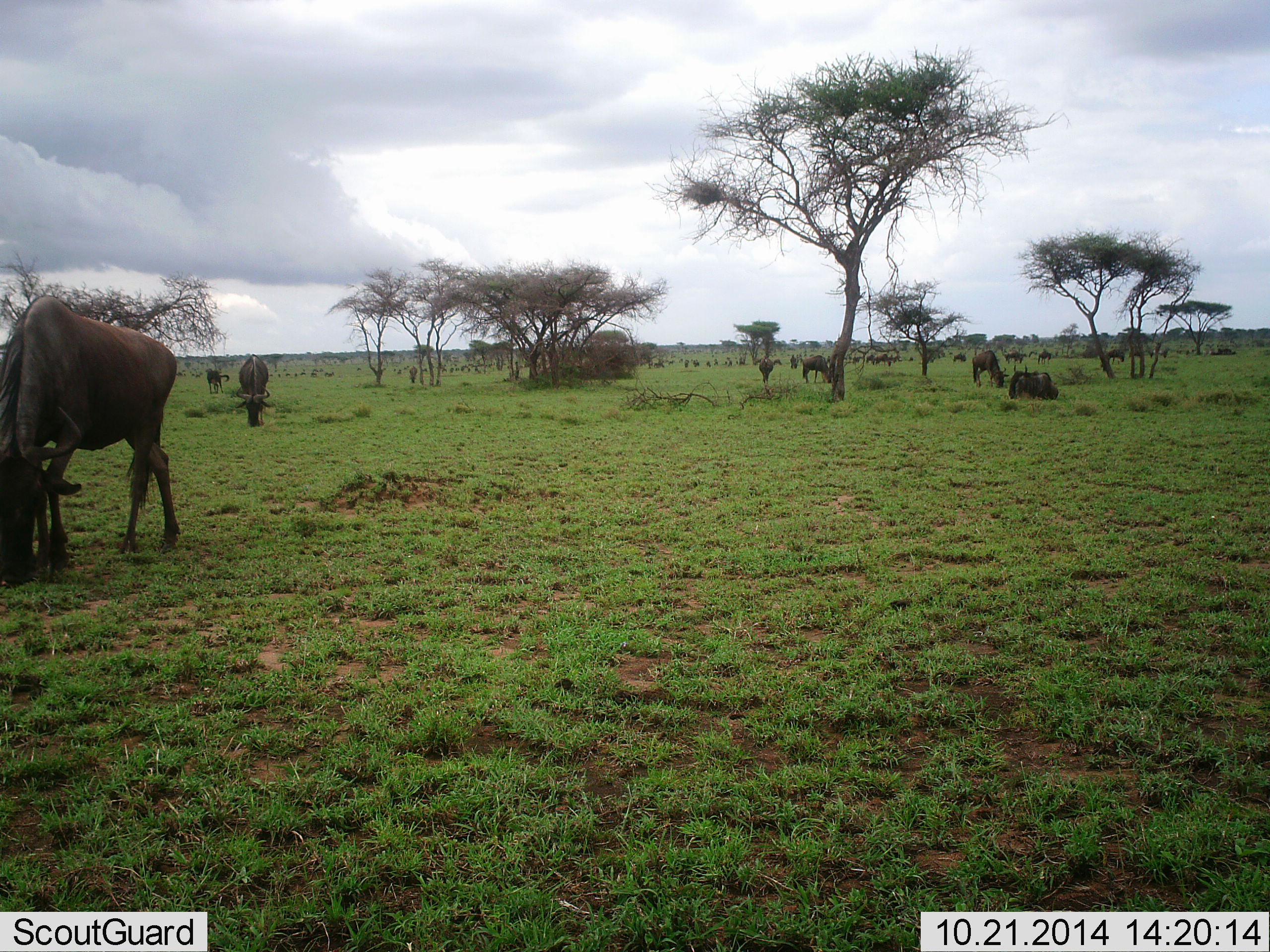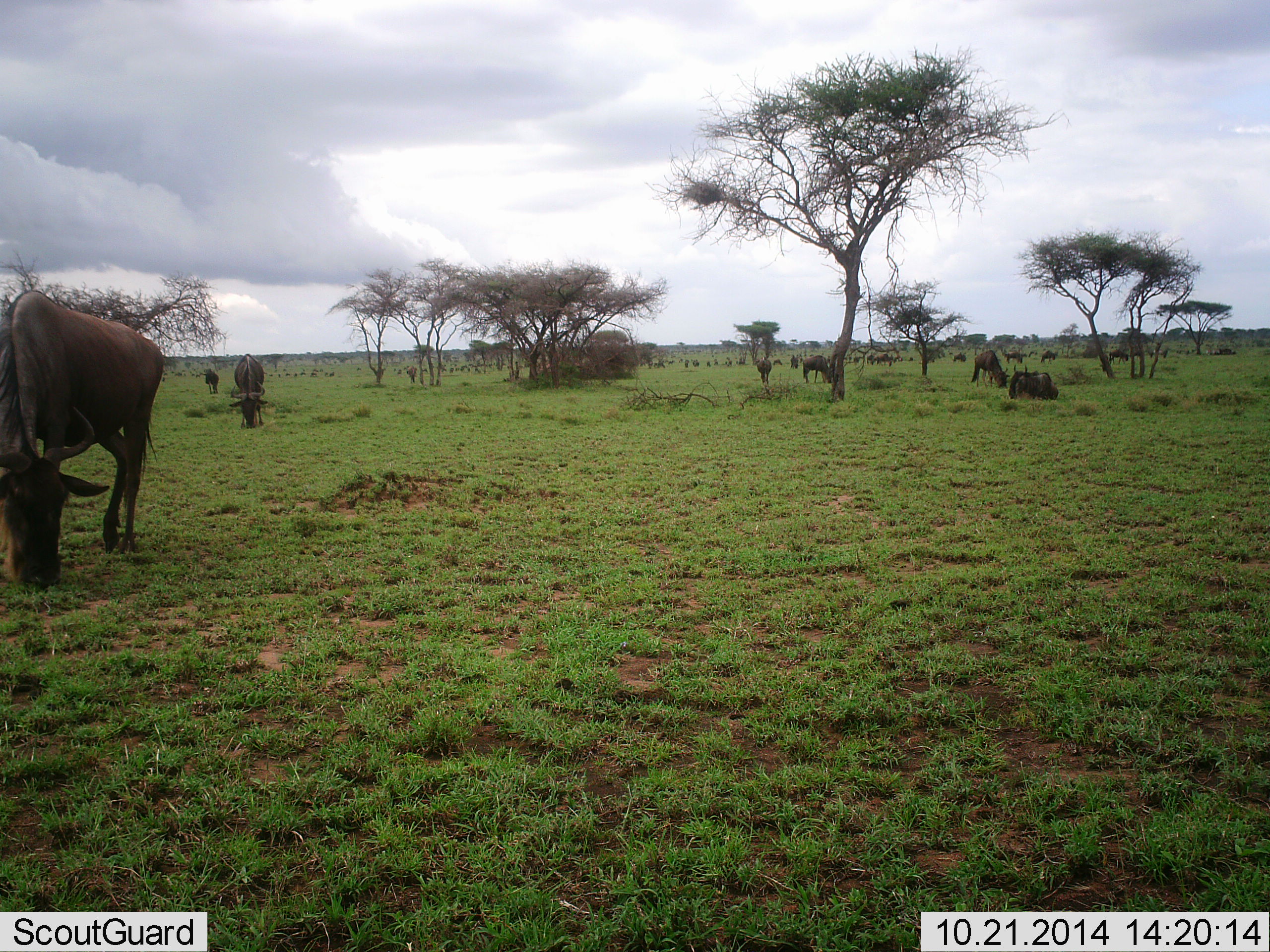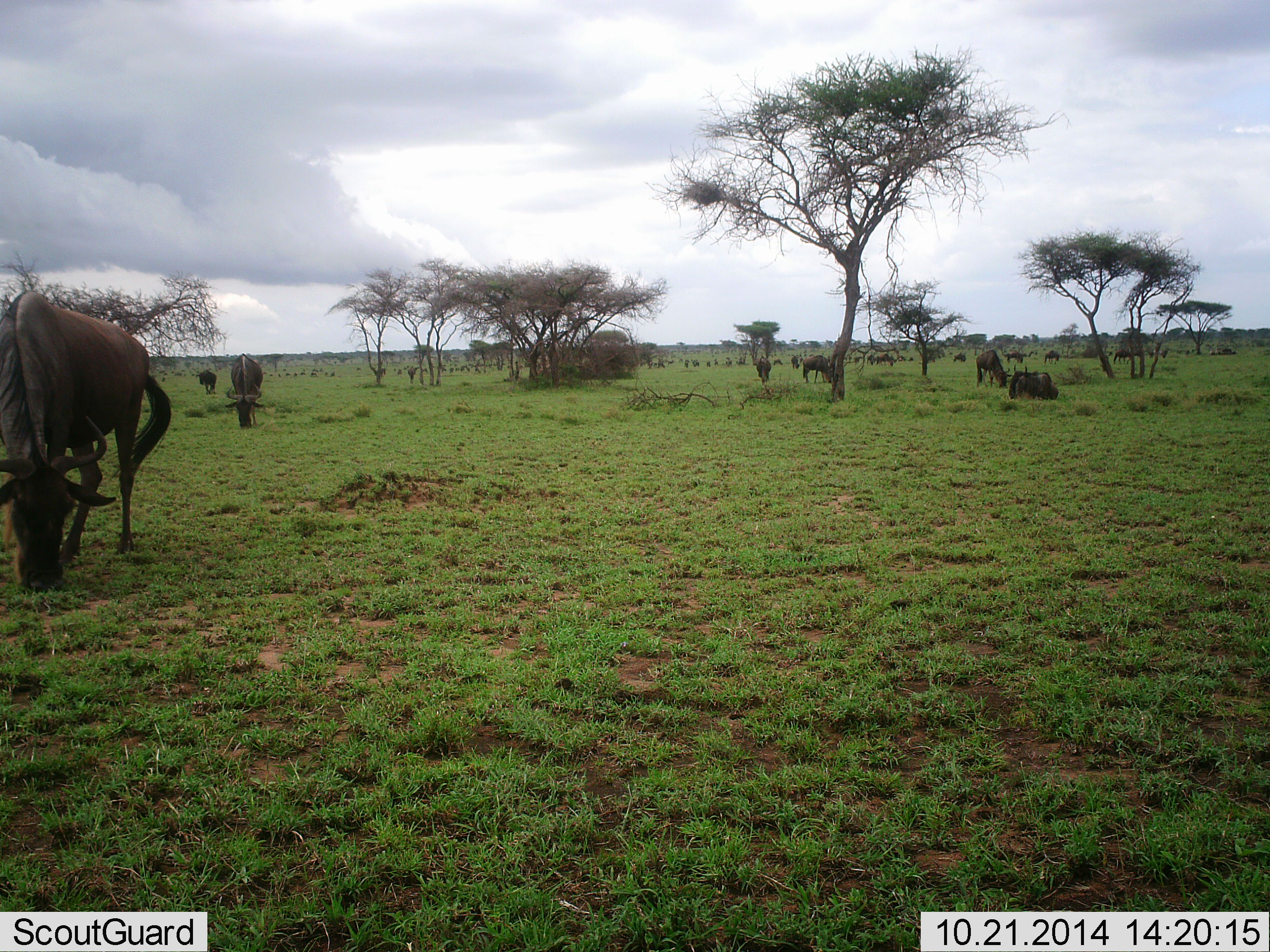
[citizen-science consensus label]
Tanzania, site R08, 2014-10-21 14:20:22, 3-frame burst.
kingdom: Animalia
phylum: Chordata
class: Mammalia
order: Artiodactyla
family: Bovidae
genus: Connochaetes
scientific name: Connochaetes taurinus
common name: blue wildebeest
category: wildebeest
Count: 11-50.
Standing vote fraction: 30%.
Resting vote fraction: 30%.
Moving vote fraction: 20%.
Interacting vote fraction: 0%.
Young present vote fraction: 0%.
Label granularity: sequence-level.